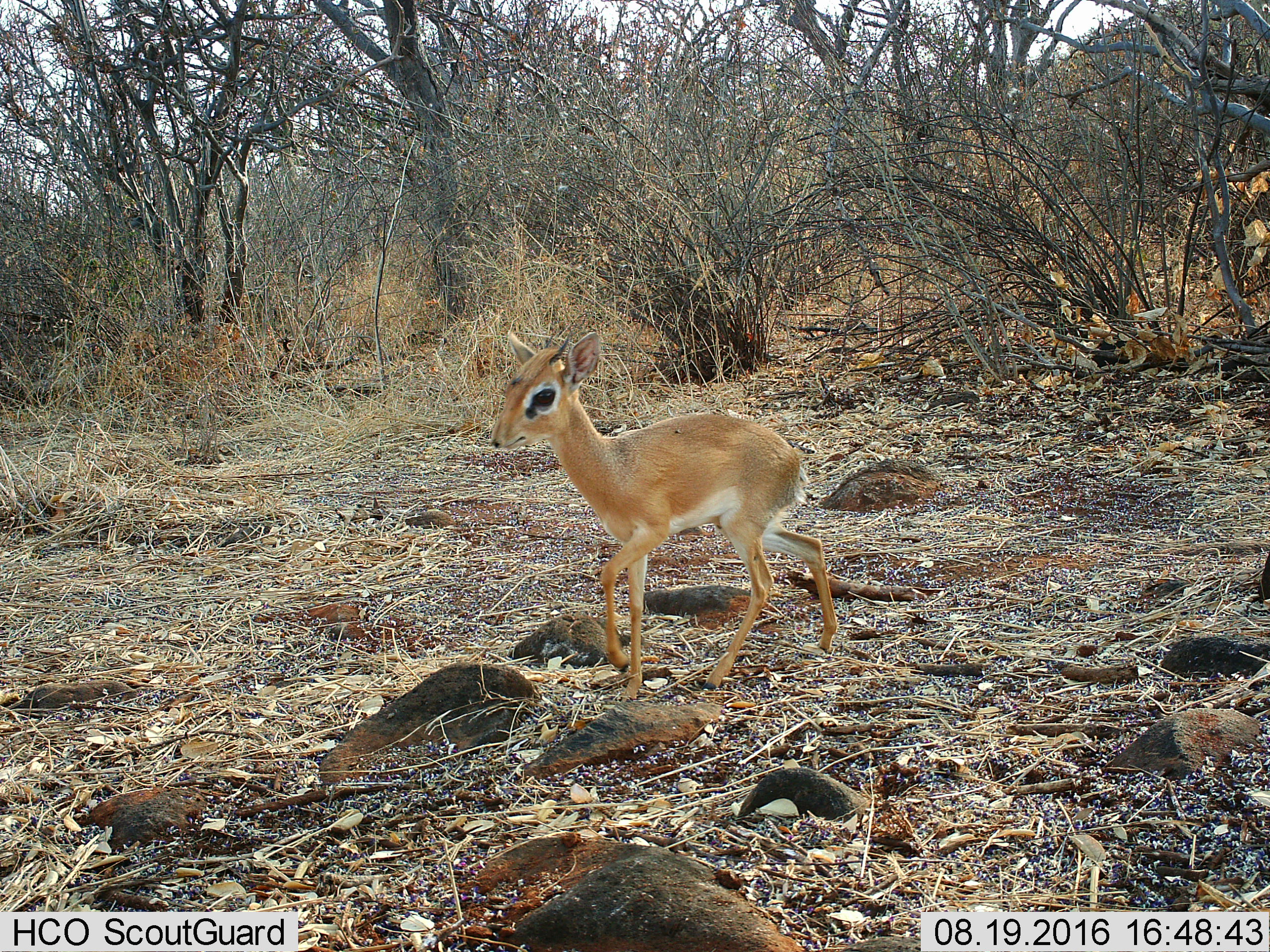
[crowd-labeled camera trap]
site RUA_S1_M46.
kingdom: Animalia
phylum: Chordata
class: Mammalia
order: Artiodactyla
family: Bovidae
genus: Madoqua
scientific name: Madoqua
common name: dik-dik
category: dikdik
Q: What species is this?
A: Dikdik (dik-dik) (Madoqua).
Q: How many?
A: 1.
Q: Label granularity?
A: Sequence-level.